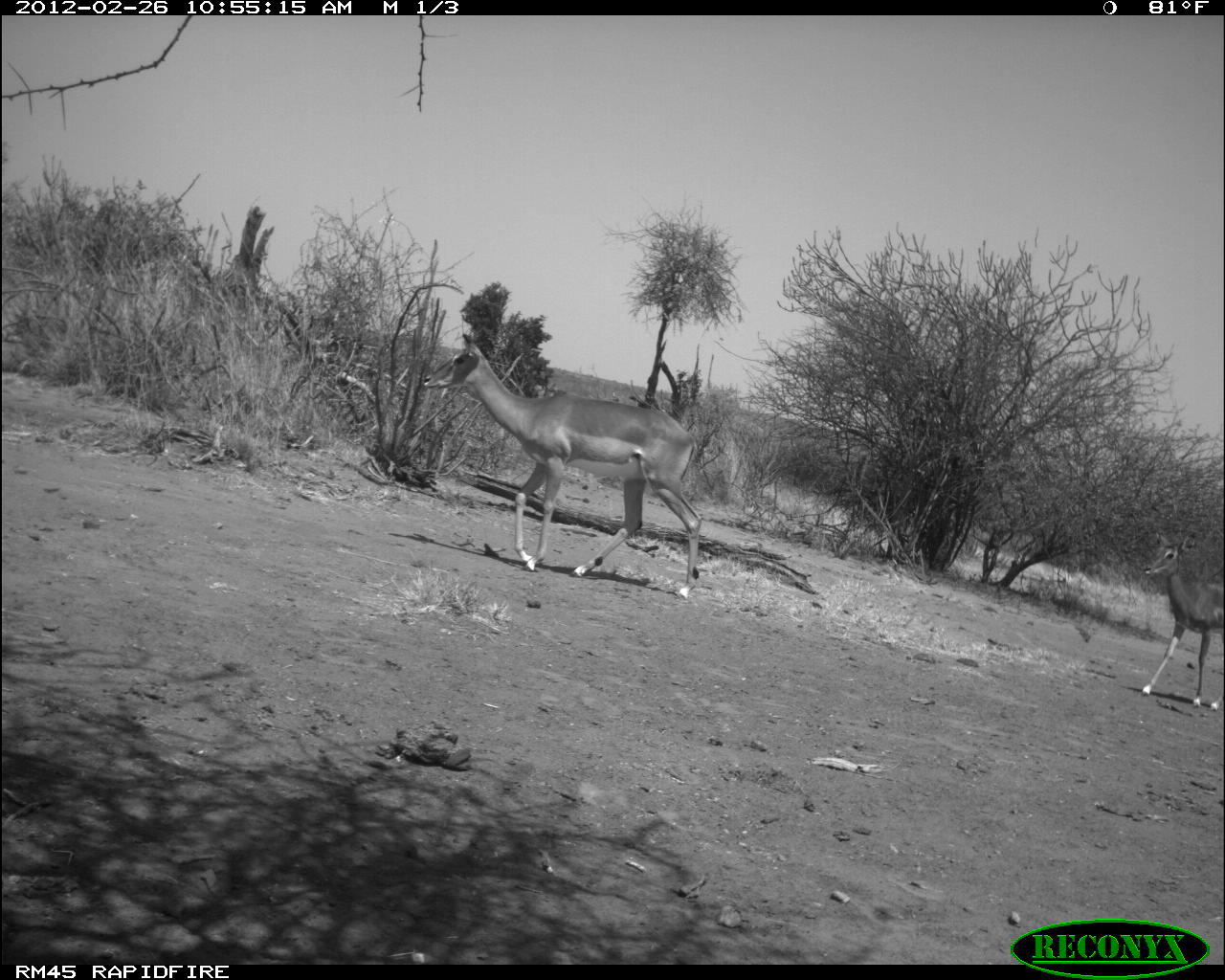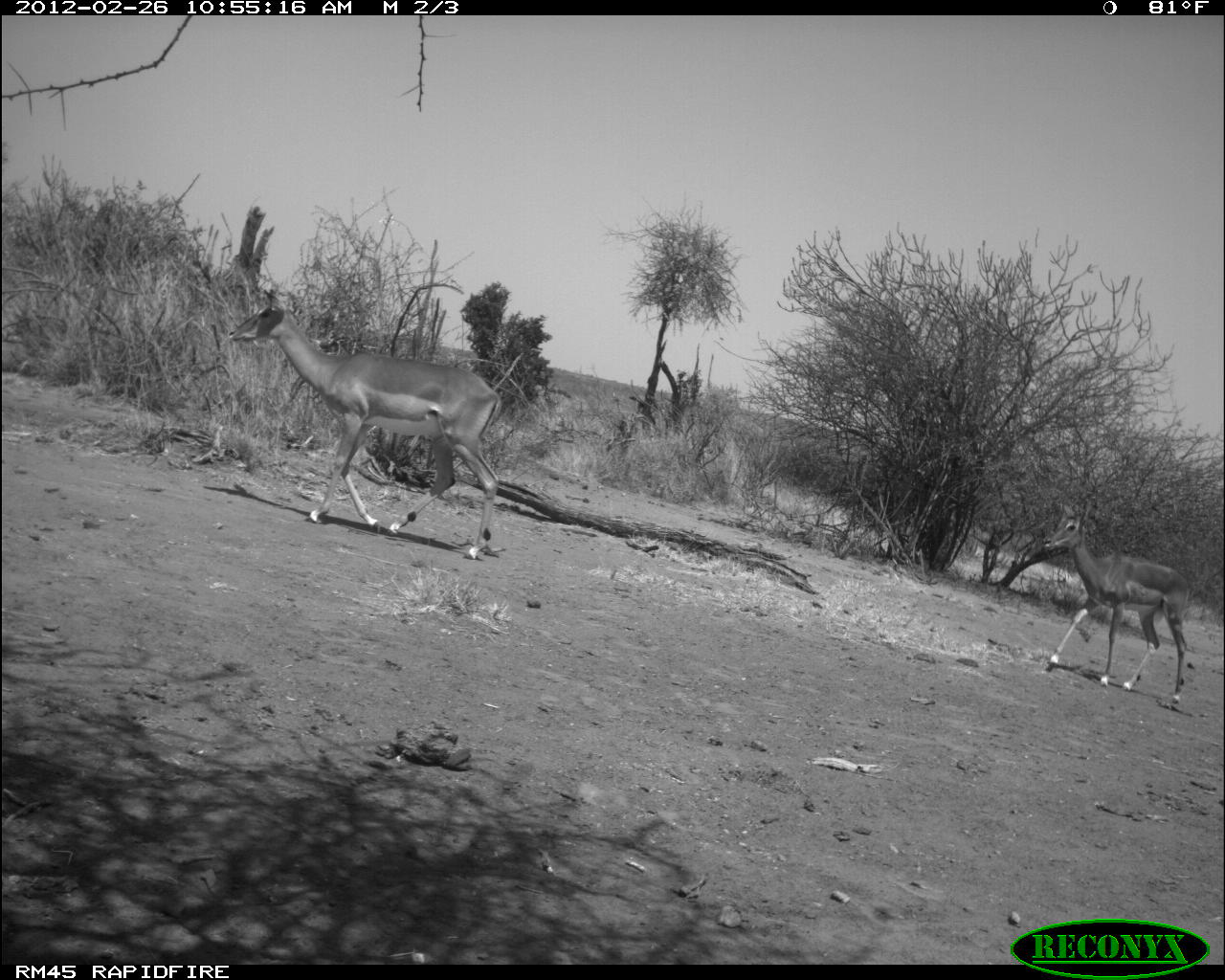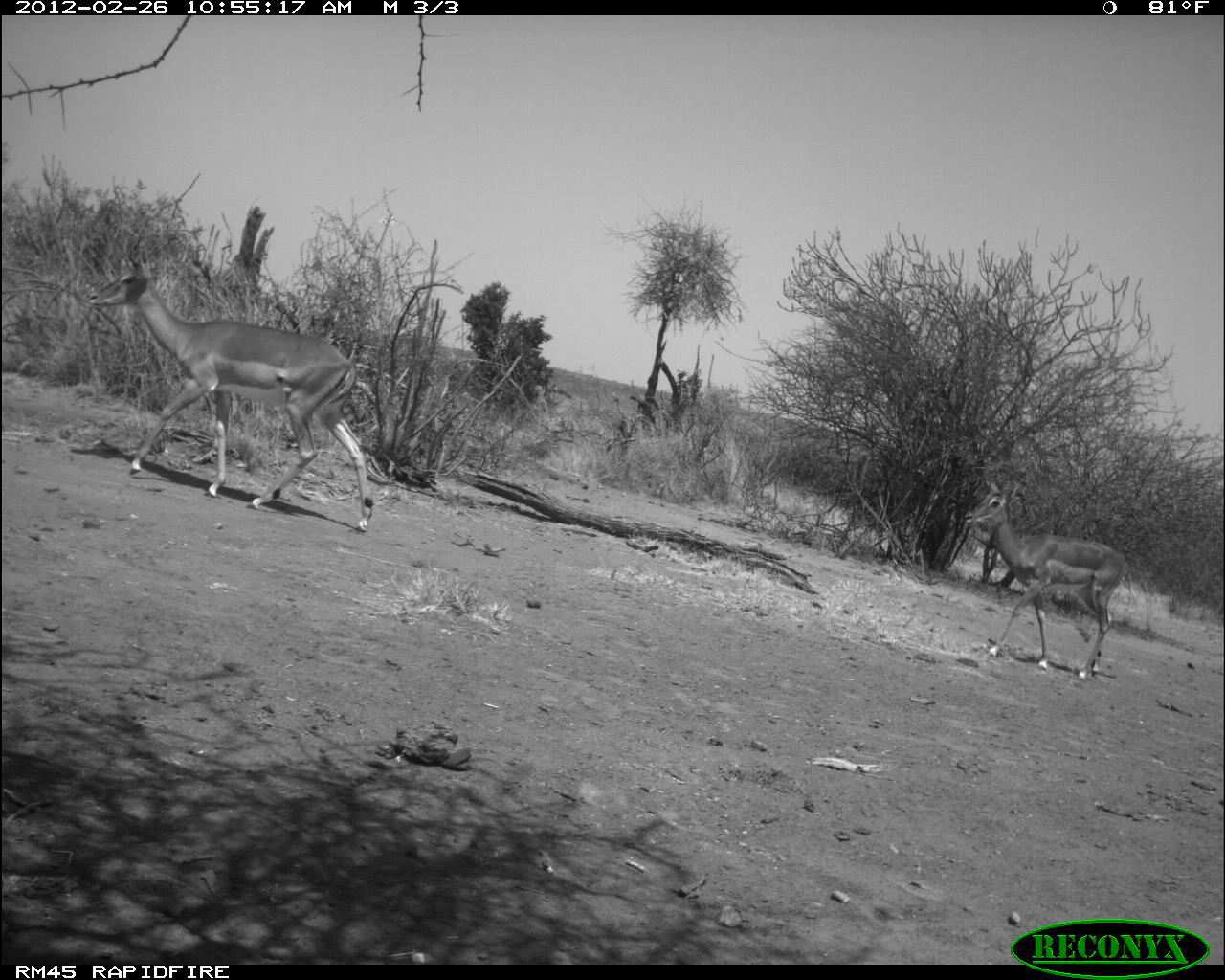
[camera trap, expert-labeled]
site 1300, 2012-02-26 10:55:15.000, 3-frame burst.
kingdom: Animalia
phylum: Chordata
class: Mammalia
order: Artiodactyla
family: Bovidae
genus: Aepyceros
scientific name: Aepyceros melampus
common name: impala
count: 2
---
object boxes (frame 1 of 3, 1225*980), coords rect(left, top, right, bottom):
aepyceros melampus: rect(420, 332, 702, 600); rect(1139, 530, 1225, 711)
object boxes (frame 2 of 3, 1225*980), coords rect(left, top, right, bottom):
aepyceros melampus: rect(227, 288, 500, 560); rect(1041, 503, 1189, 706)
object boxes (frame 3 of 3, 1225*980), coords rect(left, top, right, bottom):
aepyceros melampus: rect(87, 253, 374, 533); rect(963, 480, 1127, 682)